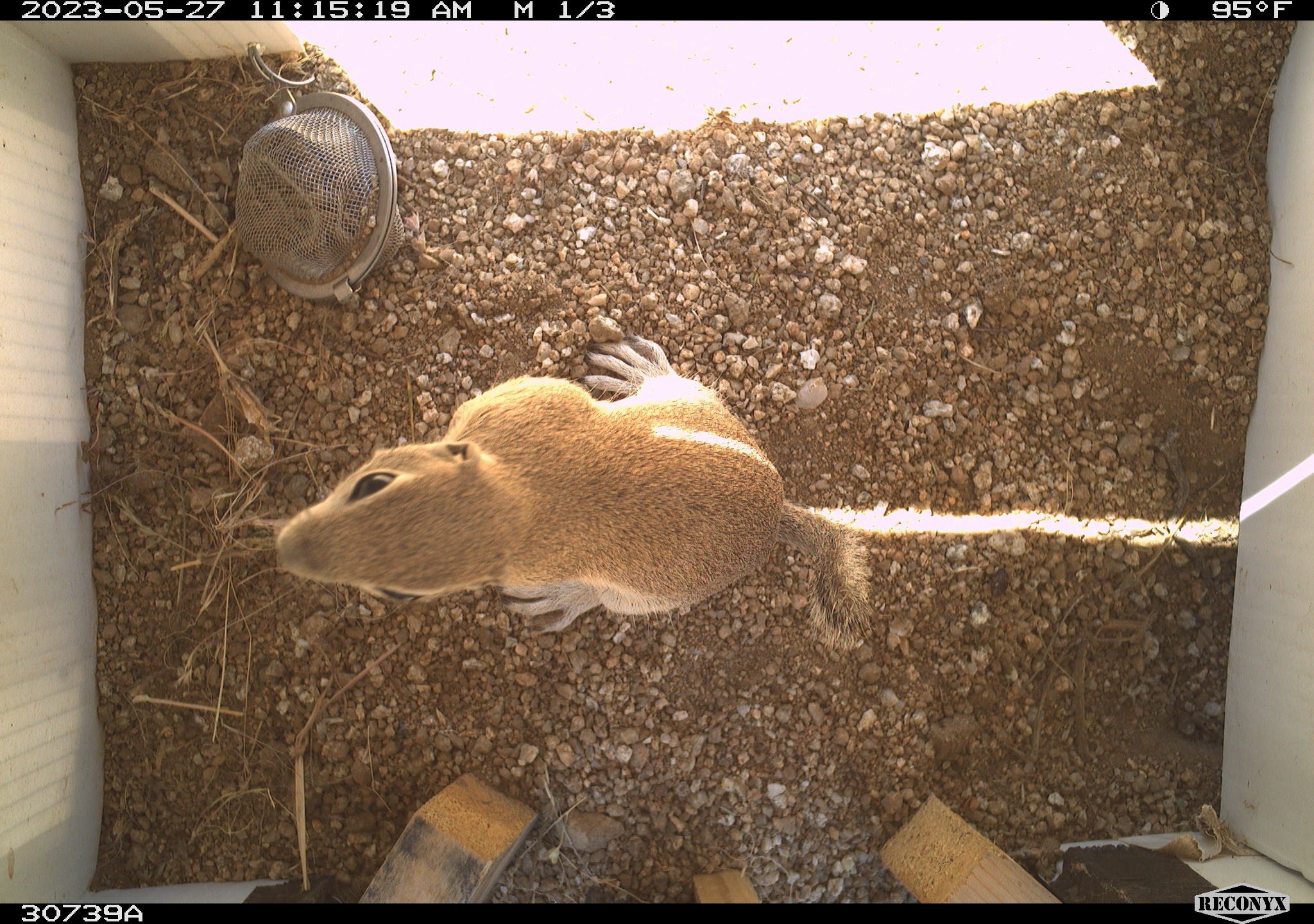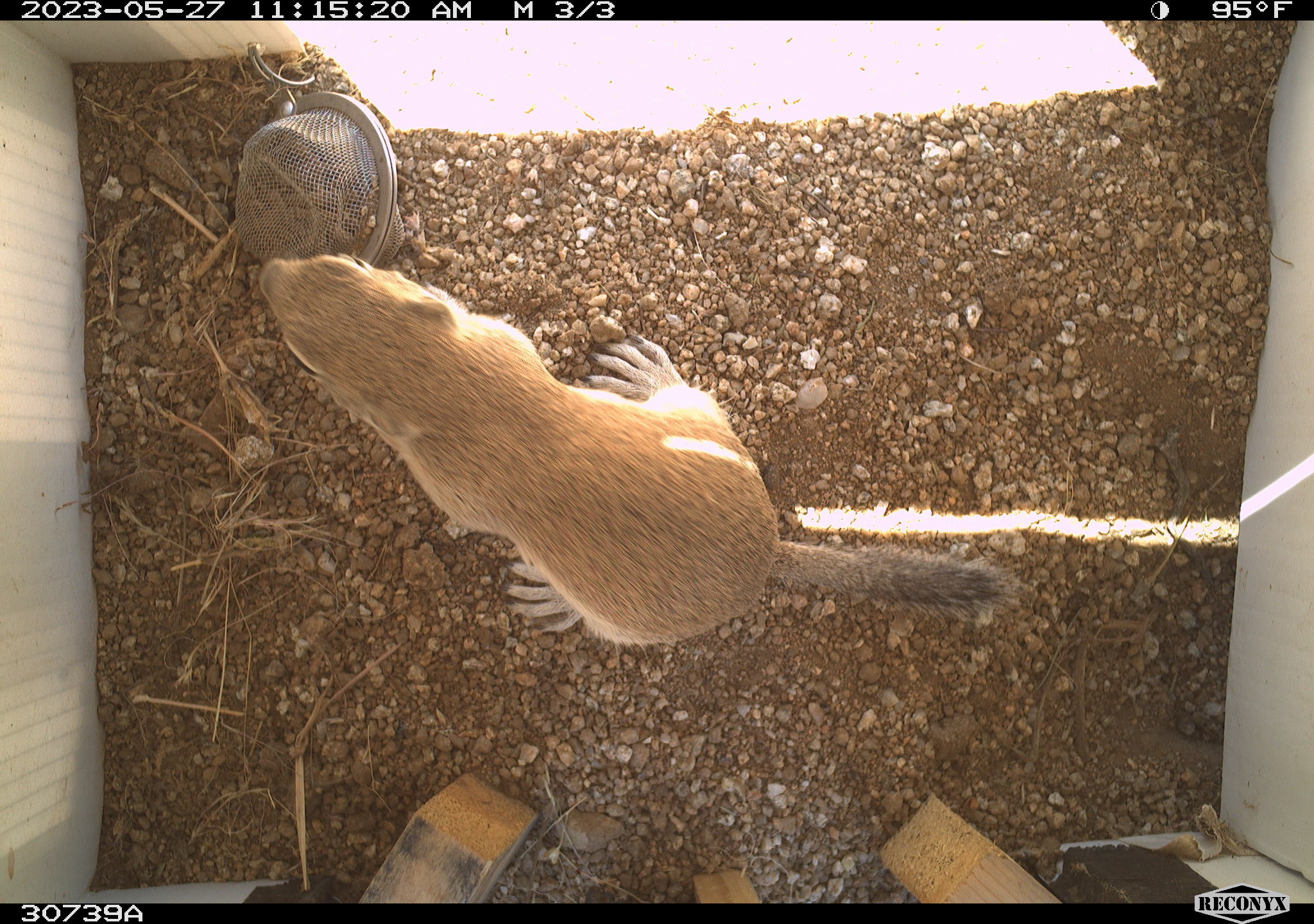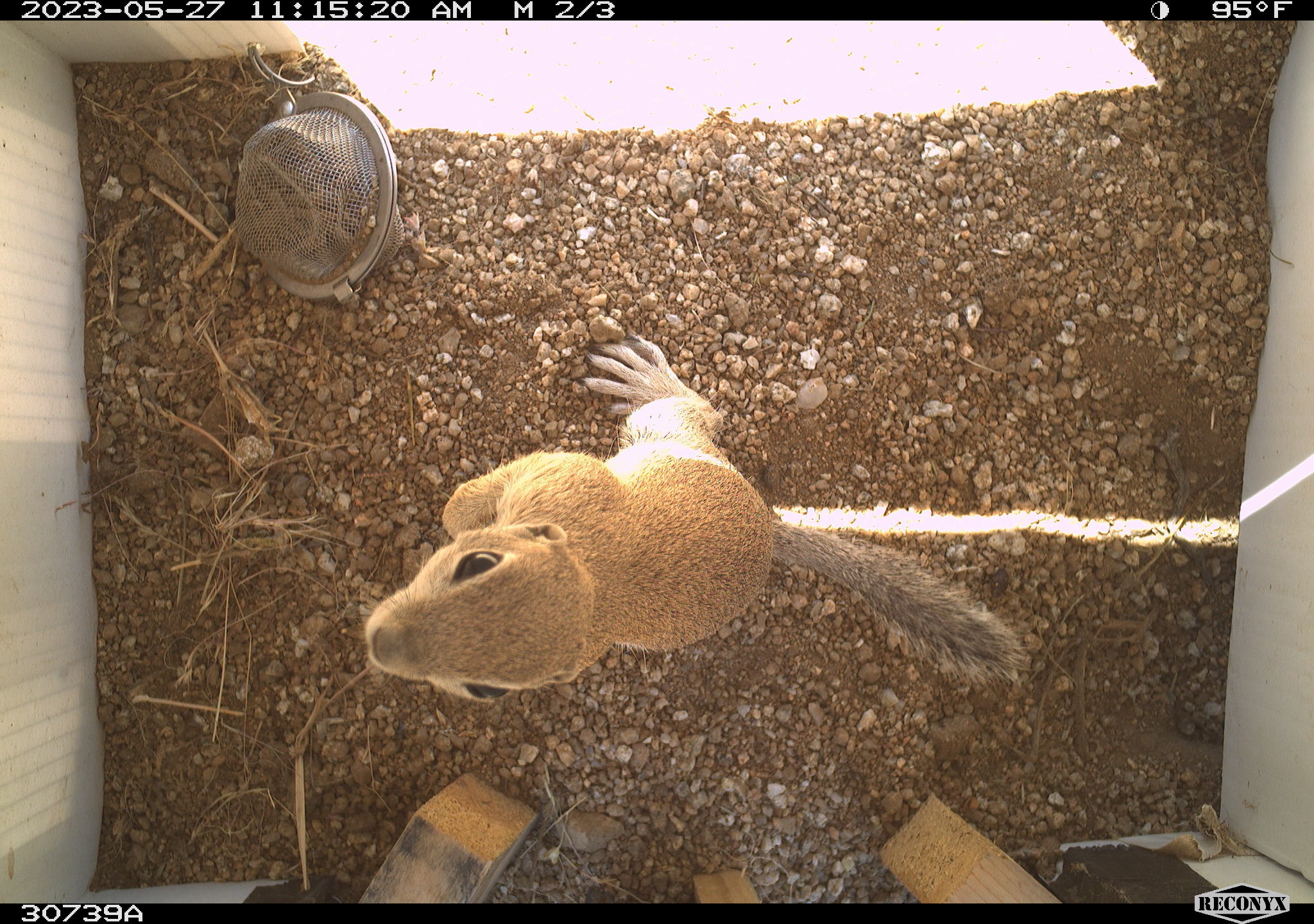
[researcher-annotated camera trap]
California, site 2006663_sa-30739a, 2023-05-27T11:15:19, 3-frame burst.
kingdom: Animalia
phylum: Chordata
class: Mammalia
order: Rodentia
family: Sciuridae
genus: Ammospermophilus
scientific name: Ammospermophilus leucurus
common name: white-tailed antelope squirrel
White-tailed antelope squirrel (Ammospermophilus leucurus).